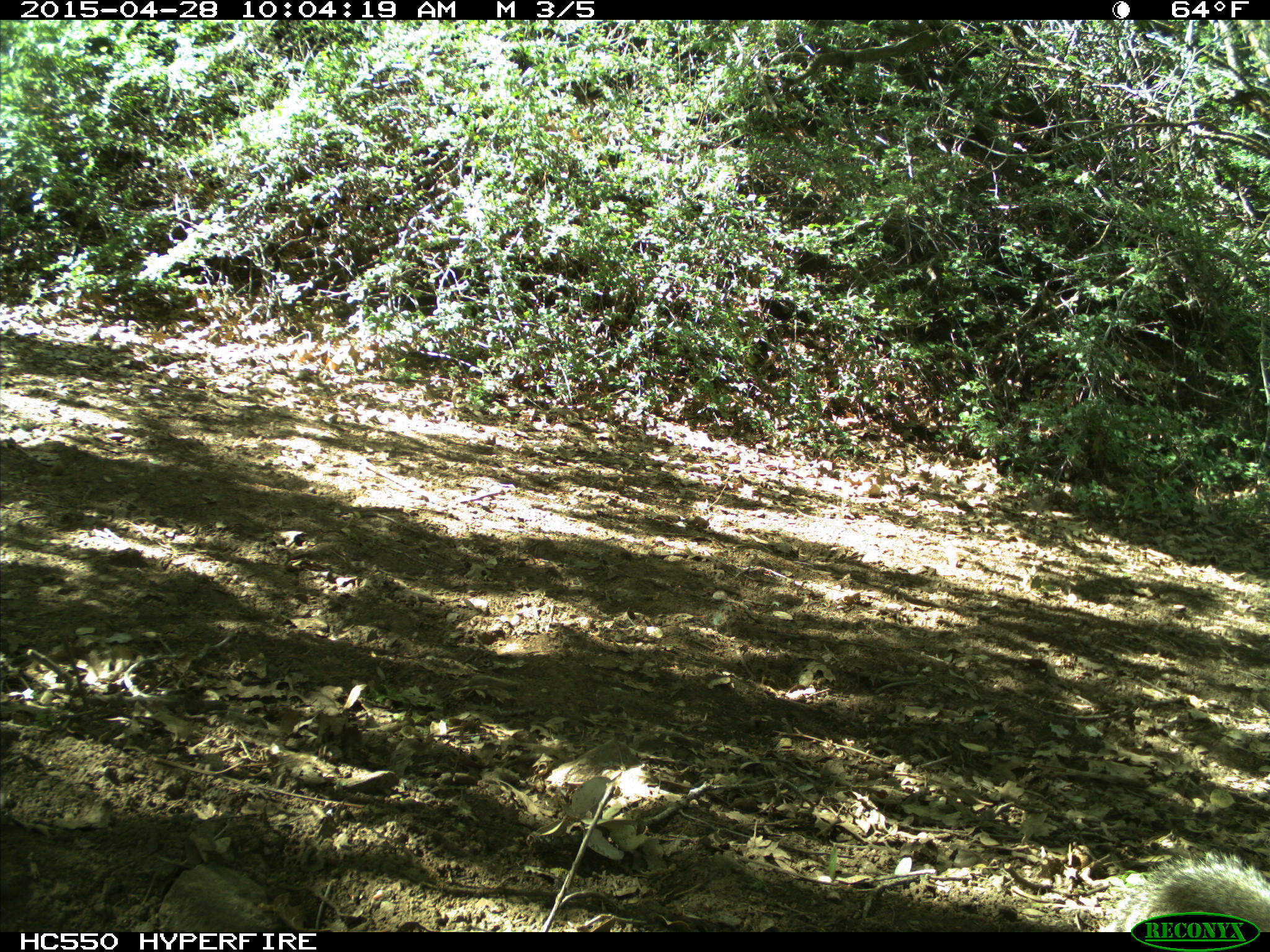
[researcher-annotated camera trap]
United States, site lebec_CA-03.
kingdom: Animalia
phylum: Chordata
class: Mammalia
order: Rodentia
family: Sciuridae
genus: Otospermophilus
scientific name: Otospermophilus beecheyi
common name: california ground squirrel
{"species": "Otospermophilus beecheyi (california ground squirrel)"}